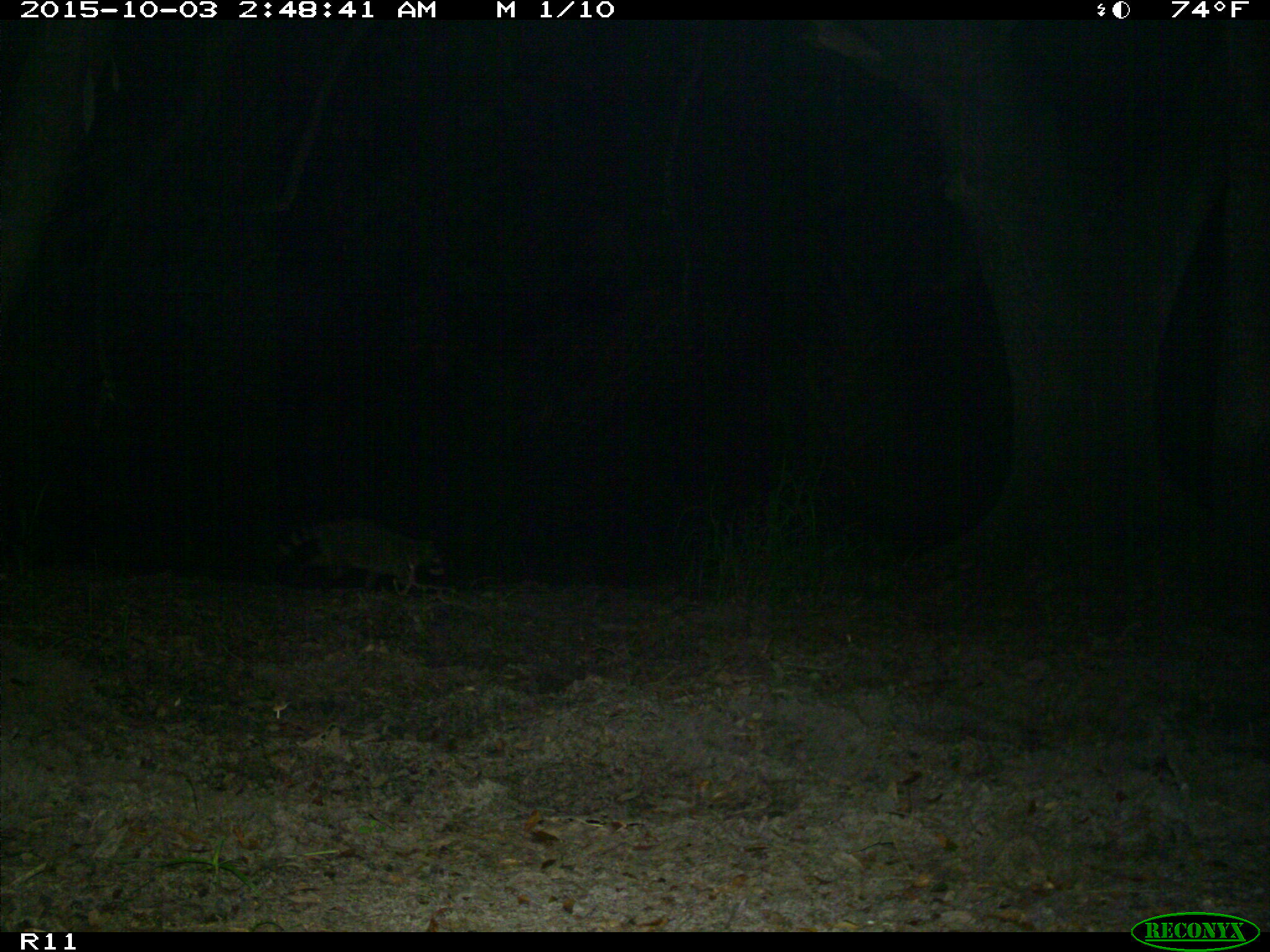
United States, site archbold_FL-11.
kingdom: Animalia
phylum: Chordata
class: Mammalia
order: Carnivora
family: Procyonidae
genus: Procyon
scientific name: Procyon lotor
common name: common raccoon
Procyon lotor (common raccoon).